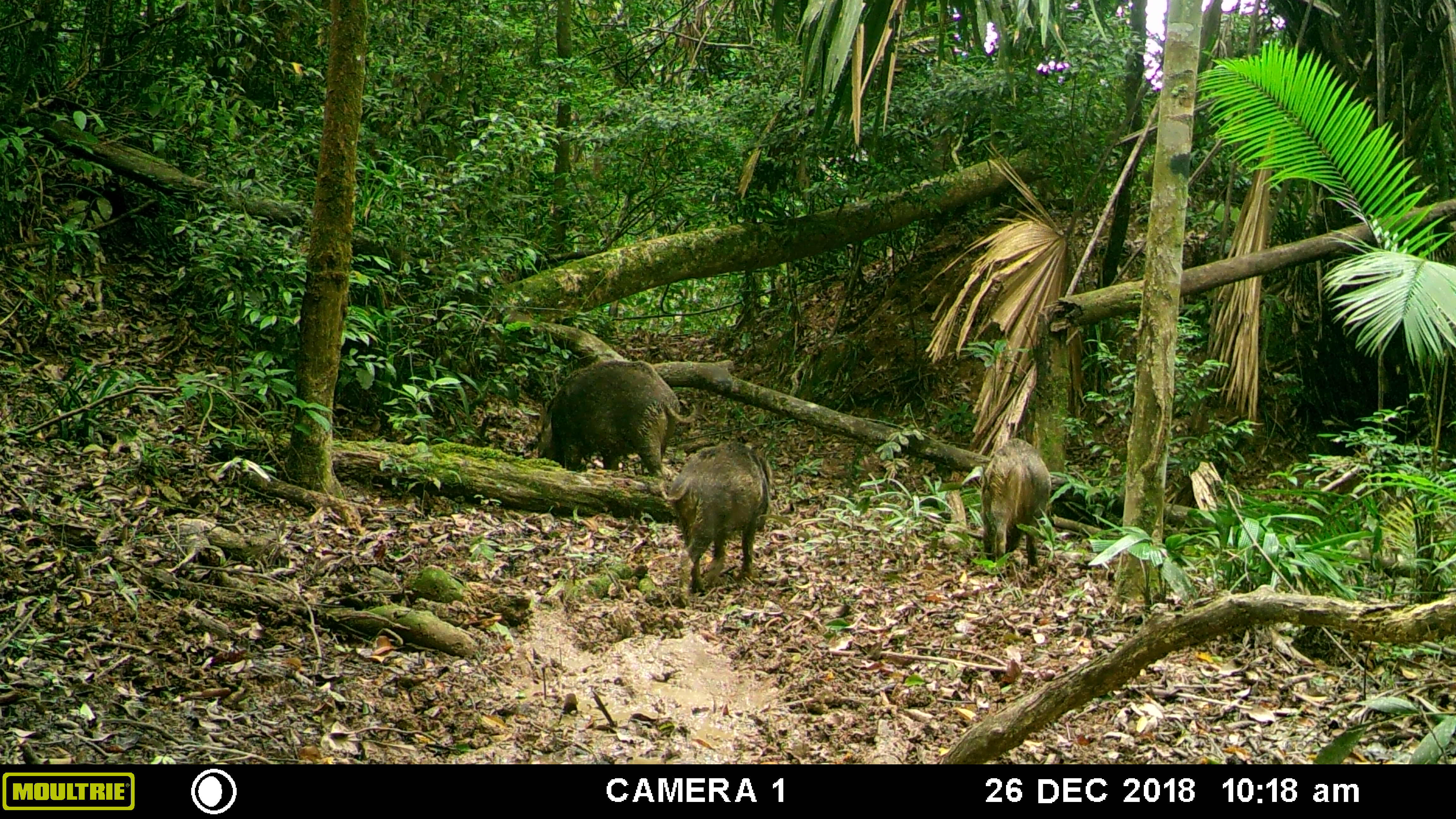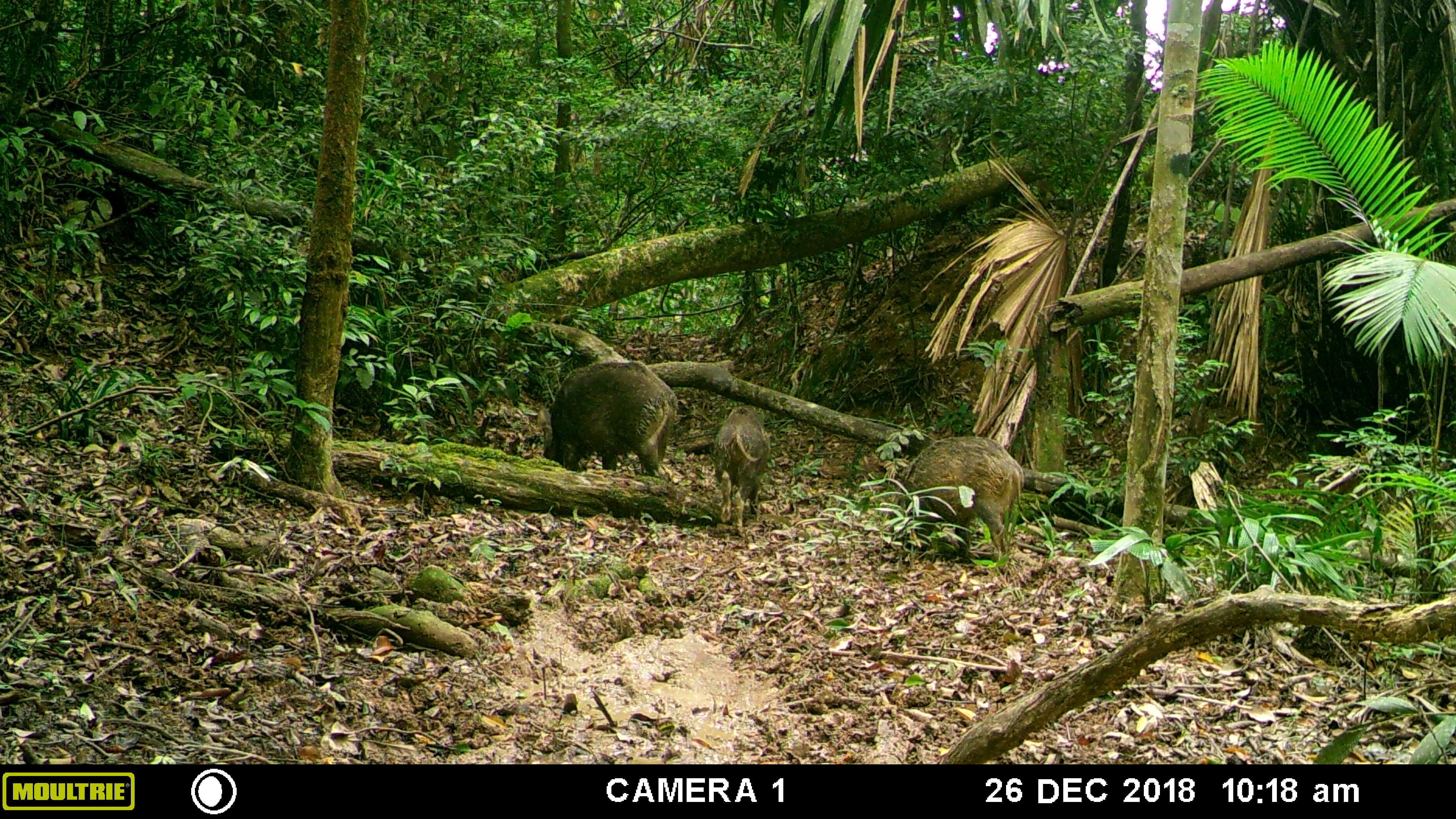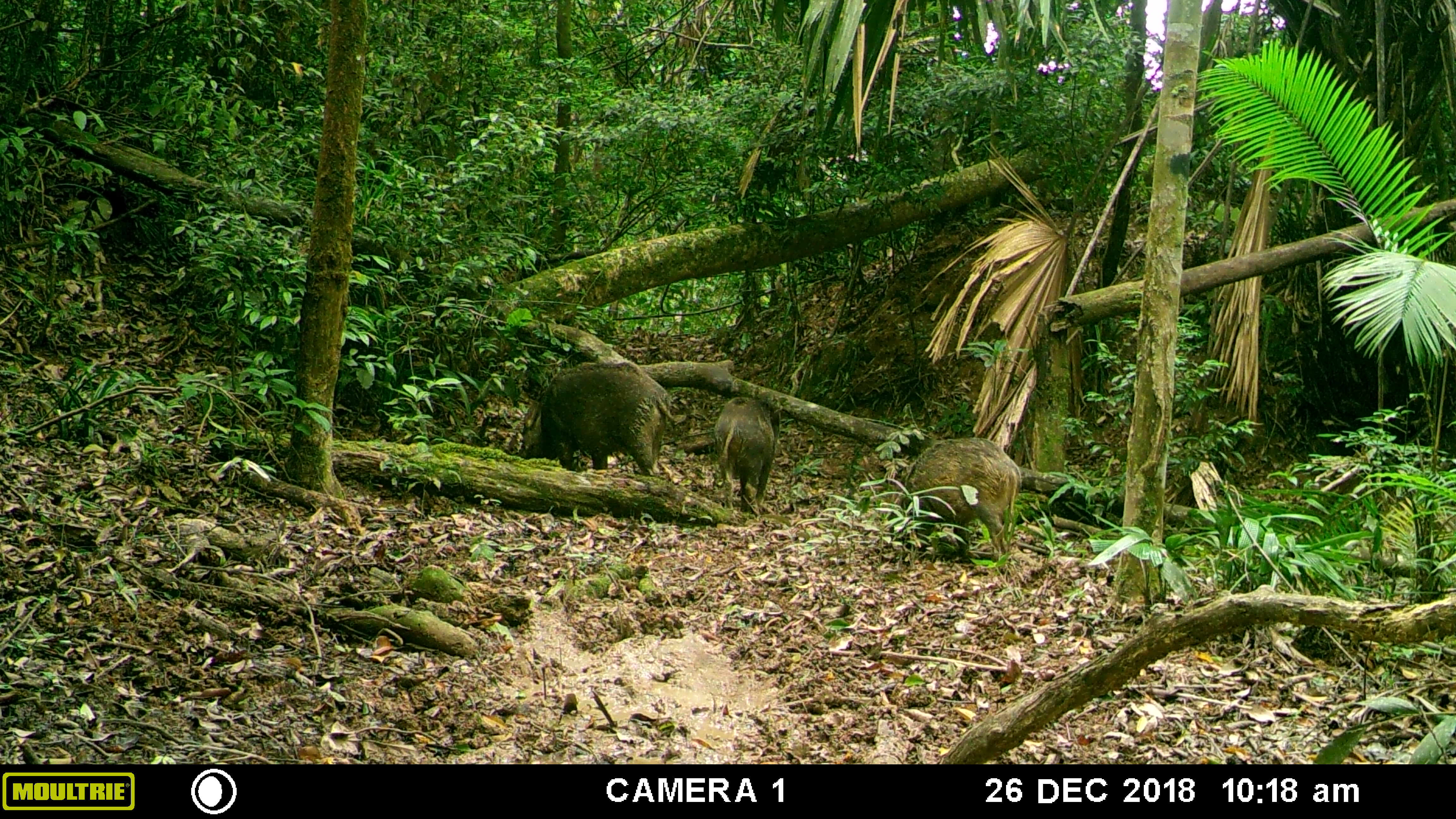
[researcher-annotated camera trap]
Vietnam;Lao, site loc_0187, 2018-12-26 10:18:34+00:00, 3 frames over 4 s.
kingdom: Animalia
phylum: Chordata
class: Mammalia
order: Artiodactyla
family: Suidae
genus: Sus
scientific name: Sus scrofa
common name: eurasian wild pig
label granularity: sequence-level